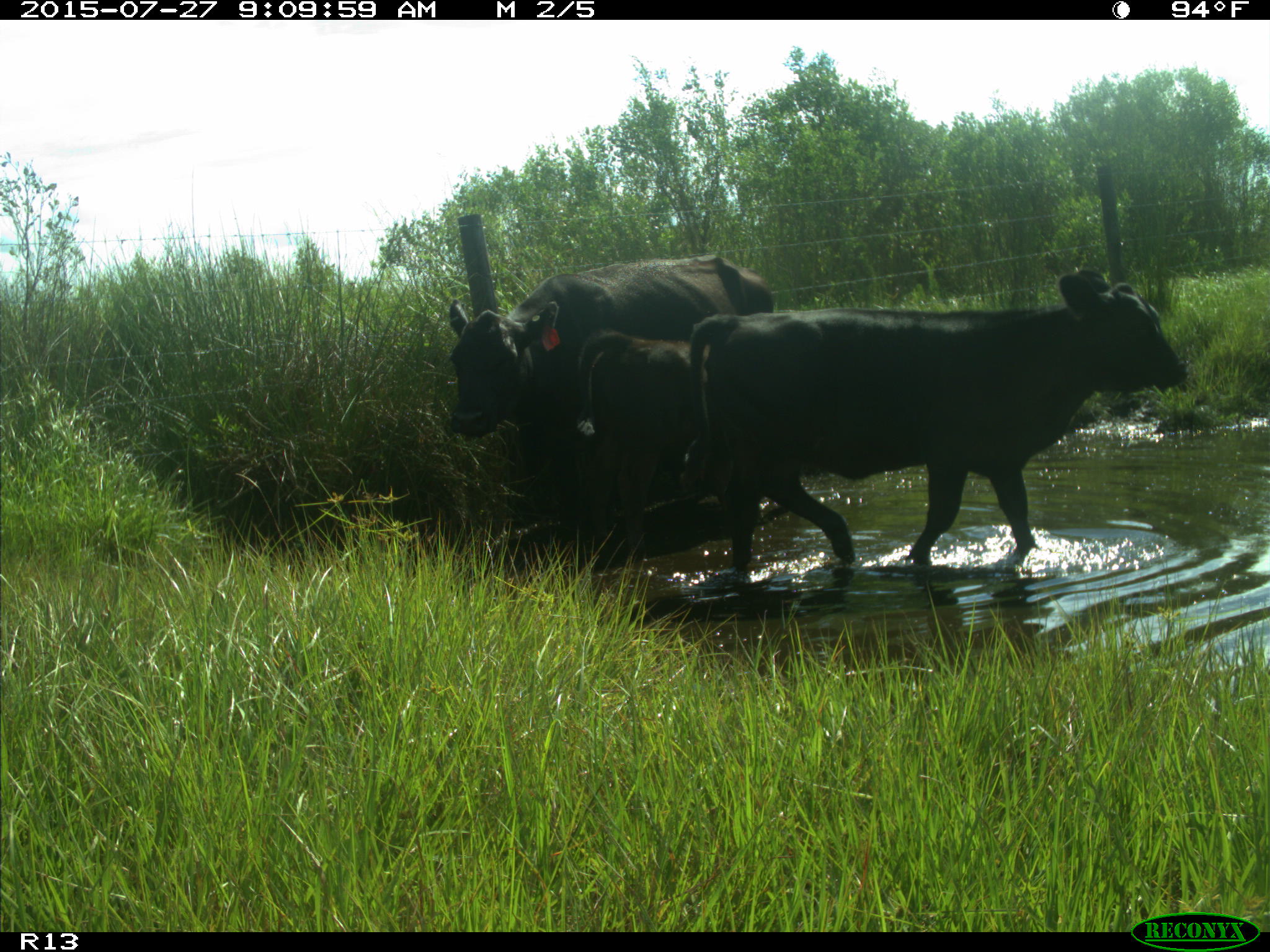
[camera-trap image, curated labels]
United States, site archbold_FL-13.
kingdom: Animalia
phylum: Chordata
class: Mammalia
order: Artiodactyla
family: Bovidae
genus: Bos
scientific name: Bos taurus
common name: domestic cow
Bos taurus (domestic cow).